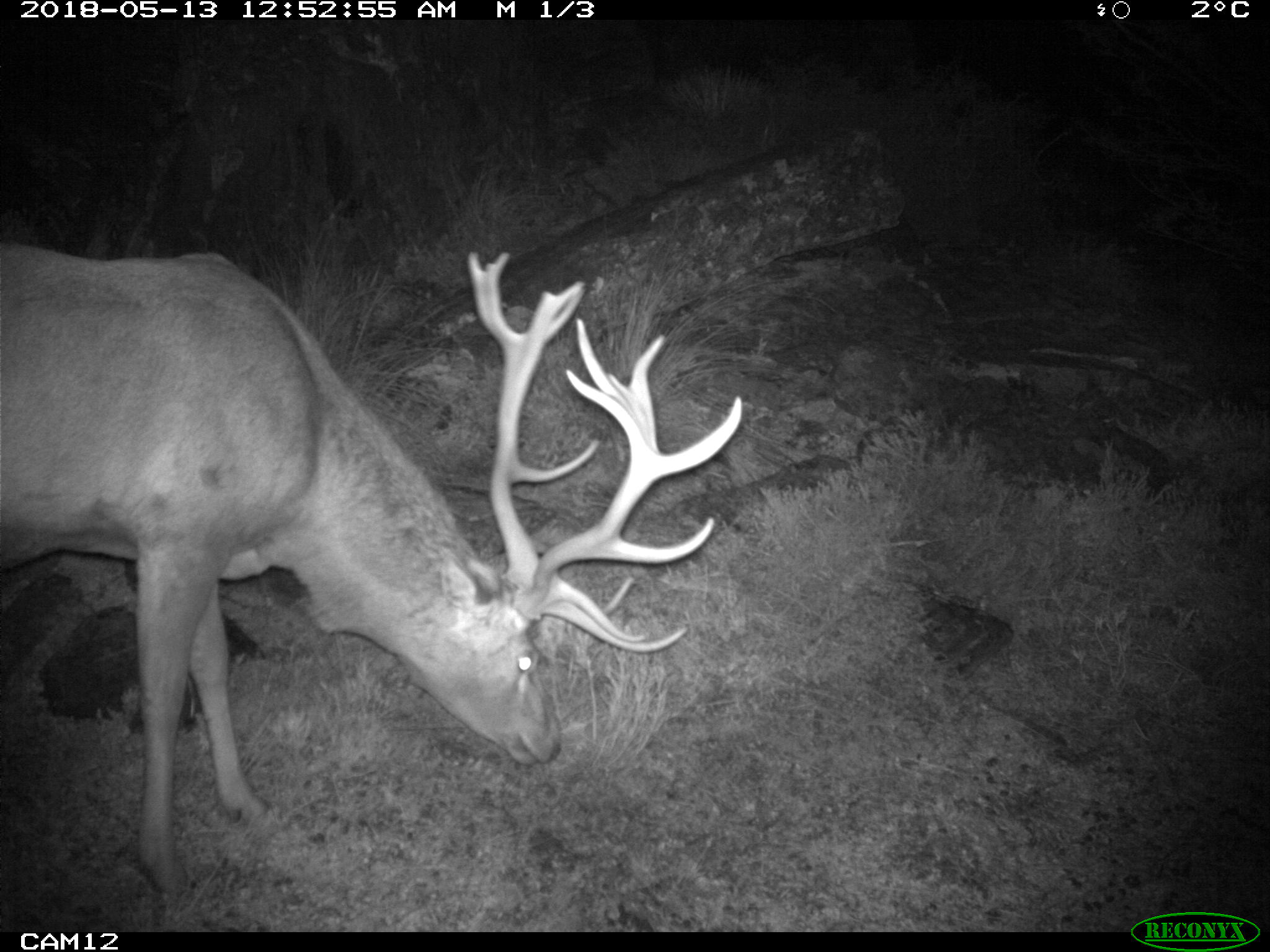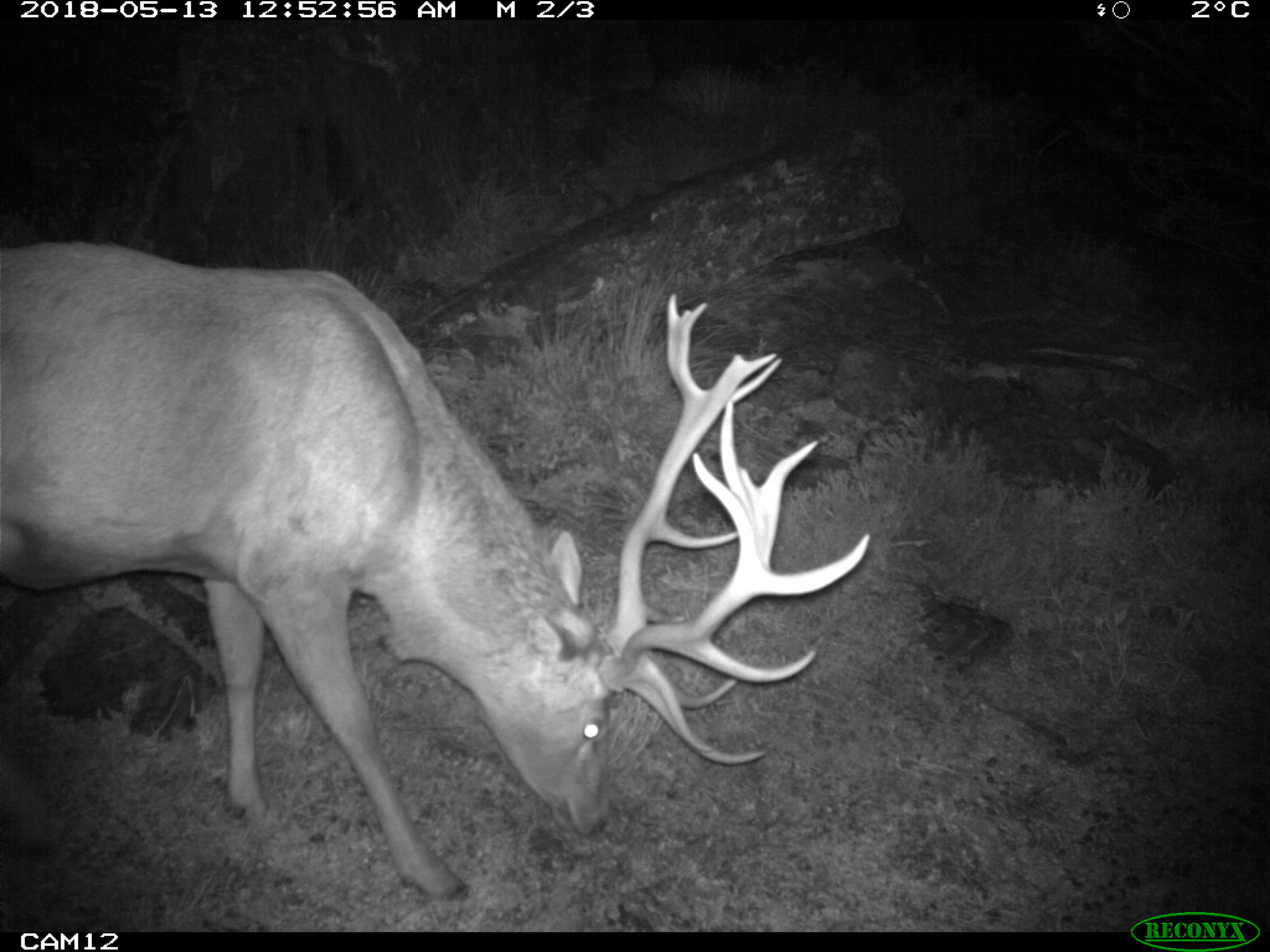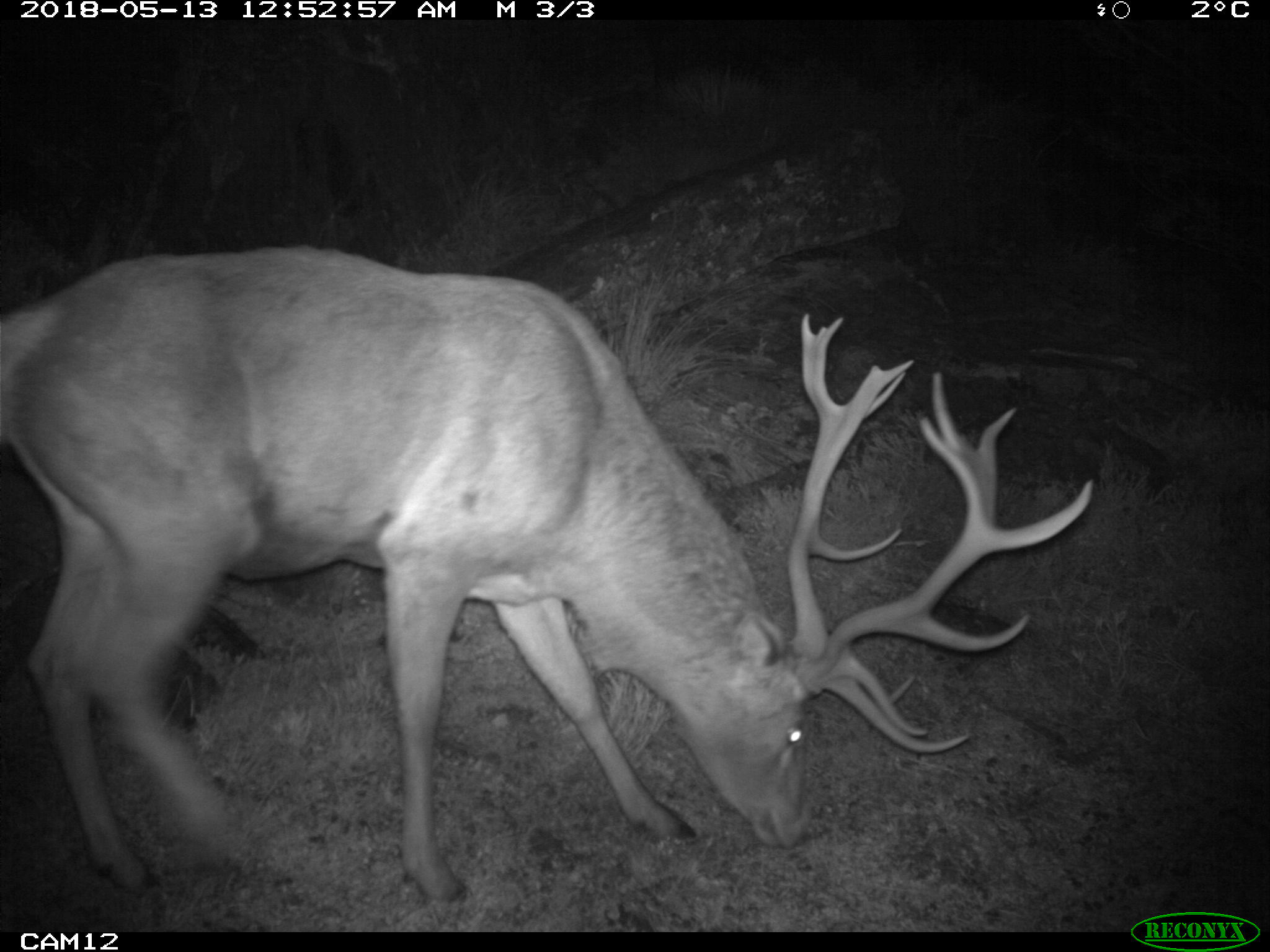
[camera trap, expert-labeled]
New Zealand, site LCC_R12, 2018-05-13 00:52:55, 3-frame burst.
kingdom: Animalia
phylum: Chordata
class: Mammalia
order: Artiodactyla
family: Cervidae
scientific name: Cervidae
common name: deer